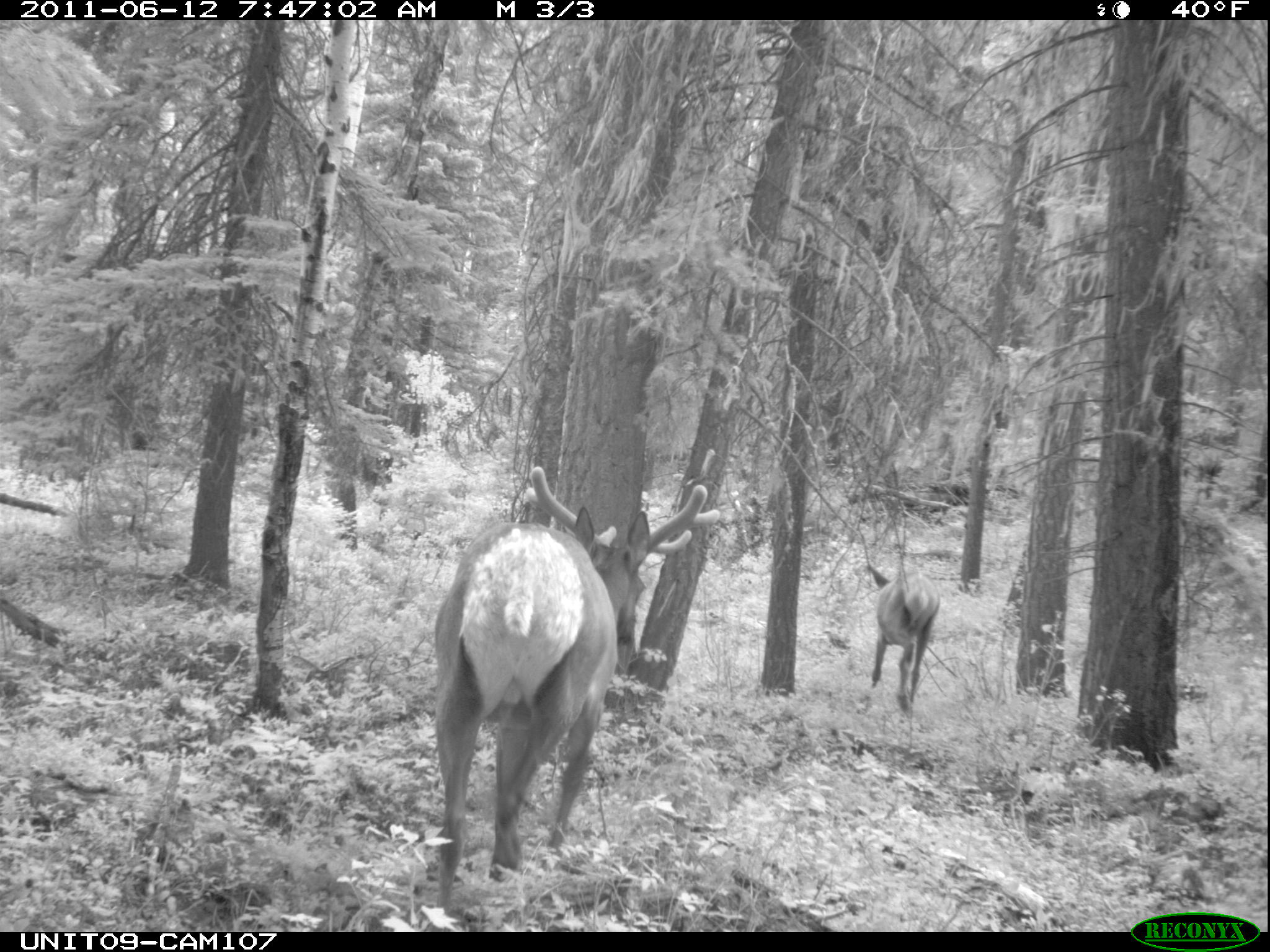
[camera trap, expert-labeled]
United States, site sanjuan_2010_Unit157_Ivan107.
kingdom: Animalia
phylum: Chordata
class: Mammalia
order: Artiodactyla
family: Cervidae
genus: Cervus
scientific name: Cervus elaphus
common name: red deer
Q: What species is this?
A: Cervus elaphus (red deer).